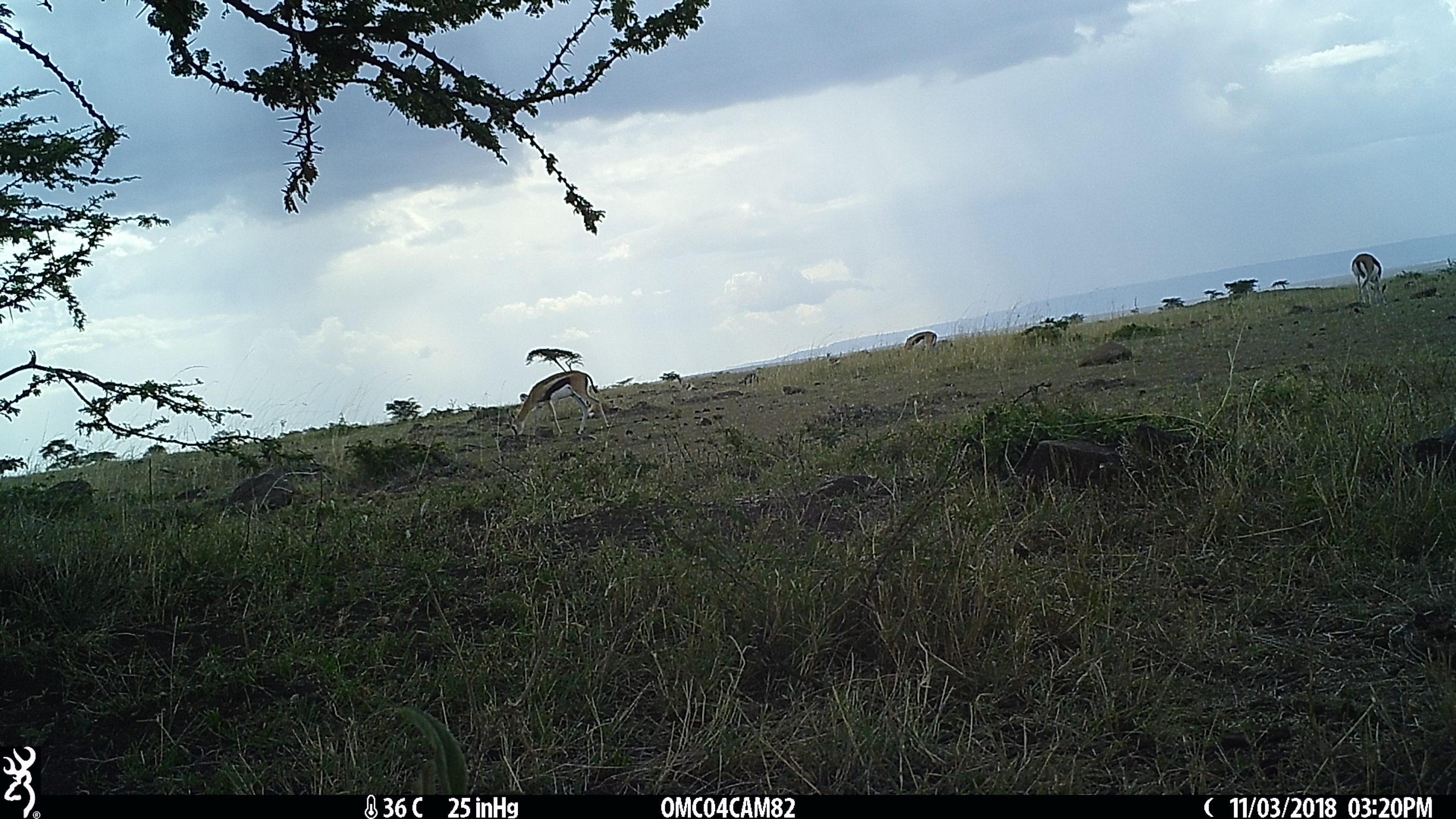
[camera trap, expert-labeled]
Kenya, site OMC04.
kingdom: Animalia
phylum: Chordata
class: Mammalia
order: Artiodactyla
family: Bovidae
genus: Eudorcas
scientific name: Eudorcas thomsonii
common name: thomon's gazelle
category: gazelle thomsons